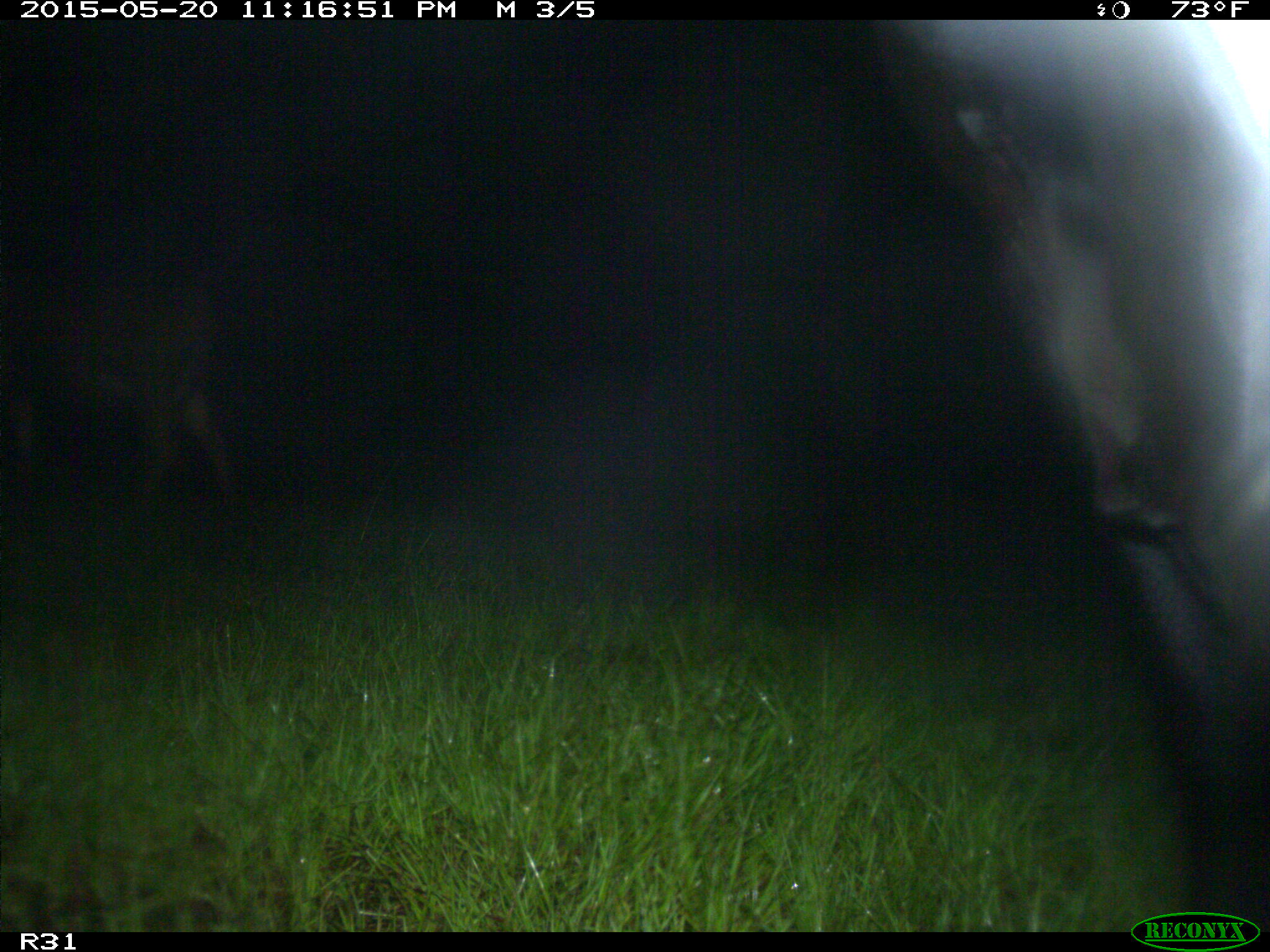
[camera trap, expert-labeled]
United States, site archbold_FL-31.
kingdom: Animalia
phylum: Chordata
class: Mammalia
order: Artiodactyla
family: Bovidae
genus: Bos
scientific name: Bos taurus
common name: domestic cow